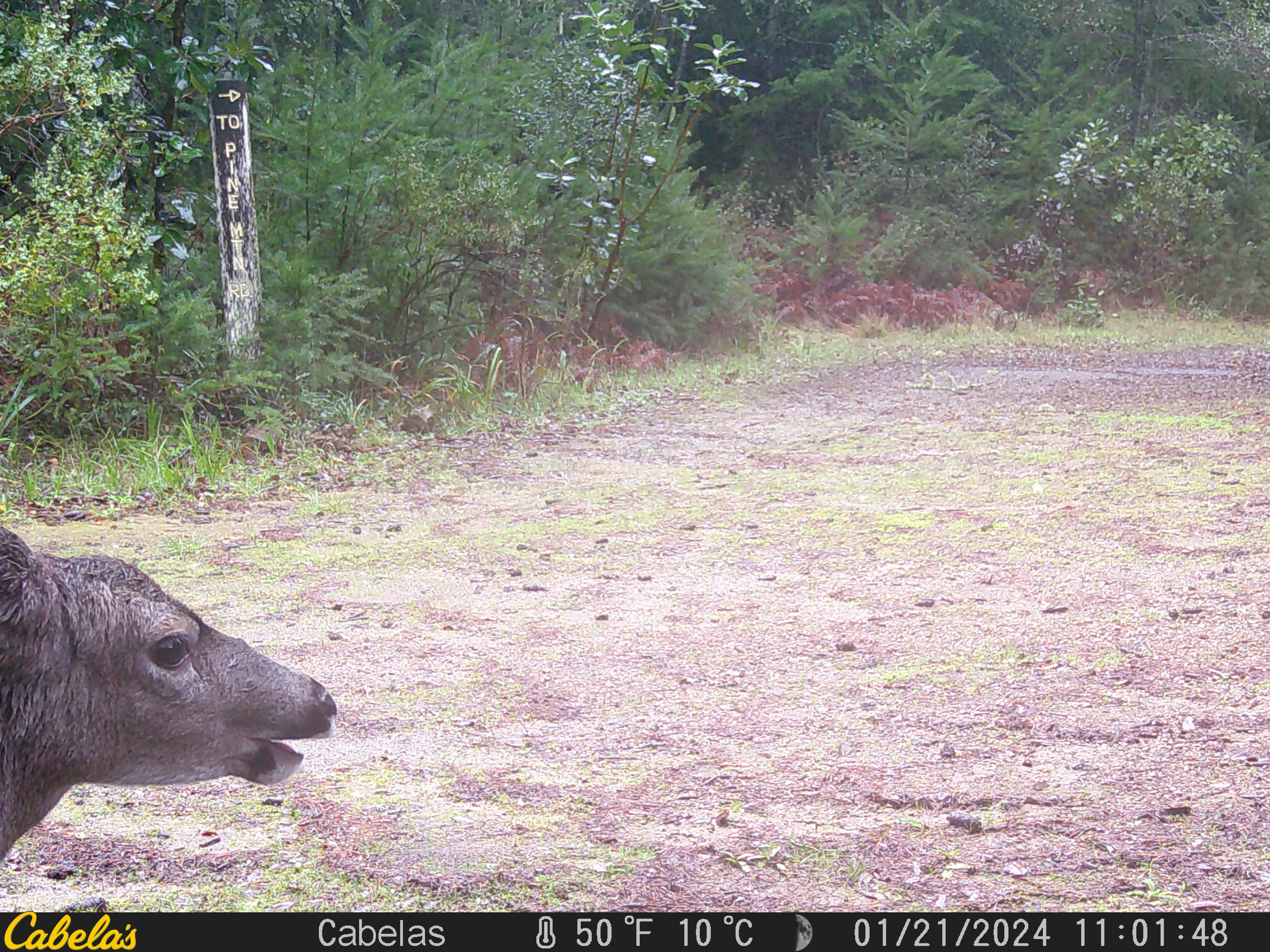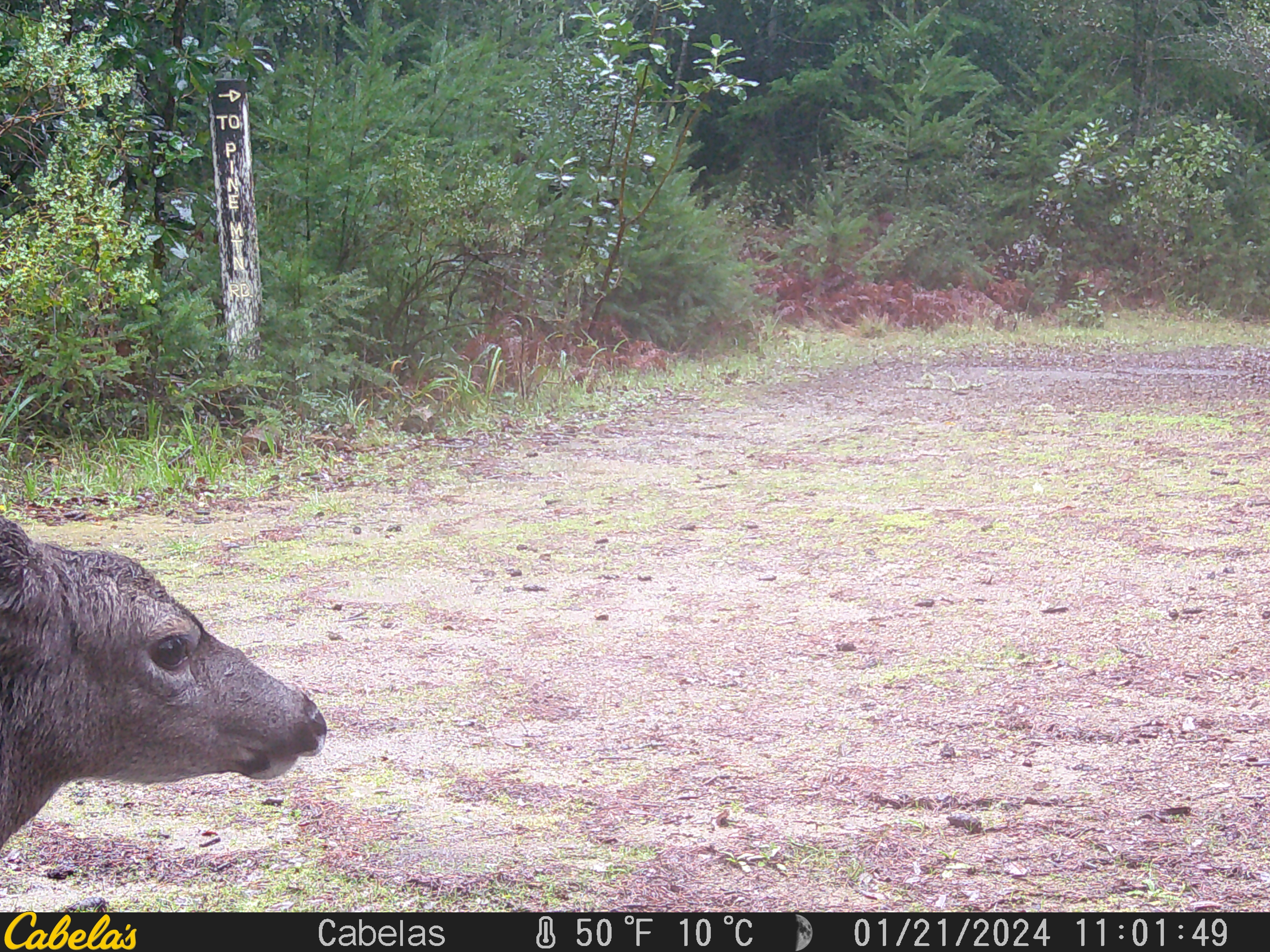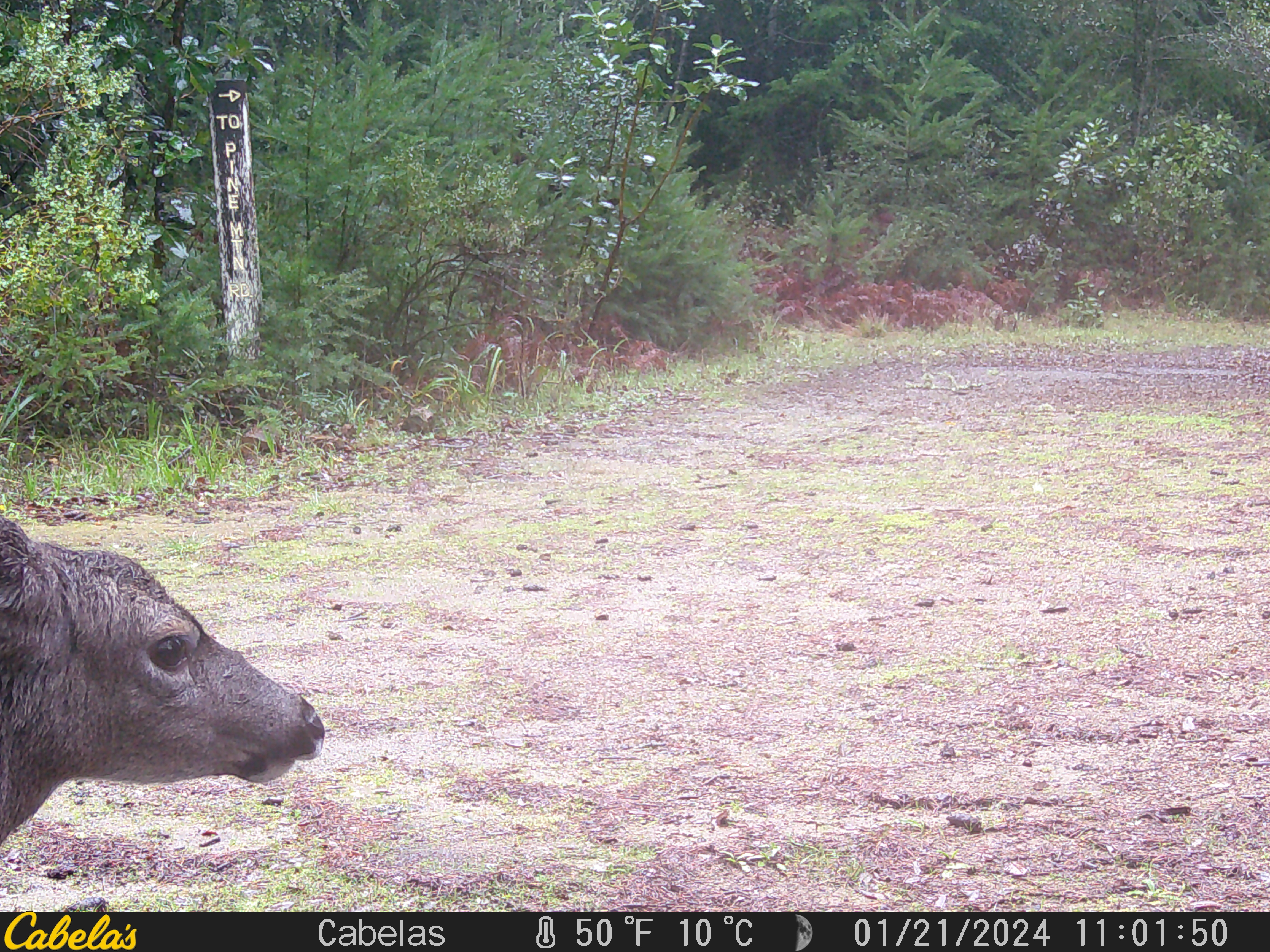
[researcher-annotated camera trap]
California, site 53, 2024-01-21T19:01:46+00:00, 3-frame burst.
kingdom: Animalia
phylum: Chordata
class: Mammalia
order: Artiodactyla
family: Cervidae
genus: Odocoileus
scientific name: Odocoileus hemionus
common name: mule deer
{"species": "mule deer (Odocoileus hemionus)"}